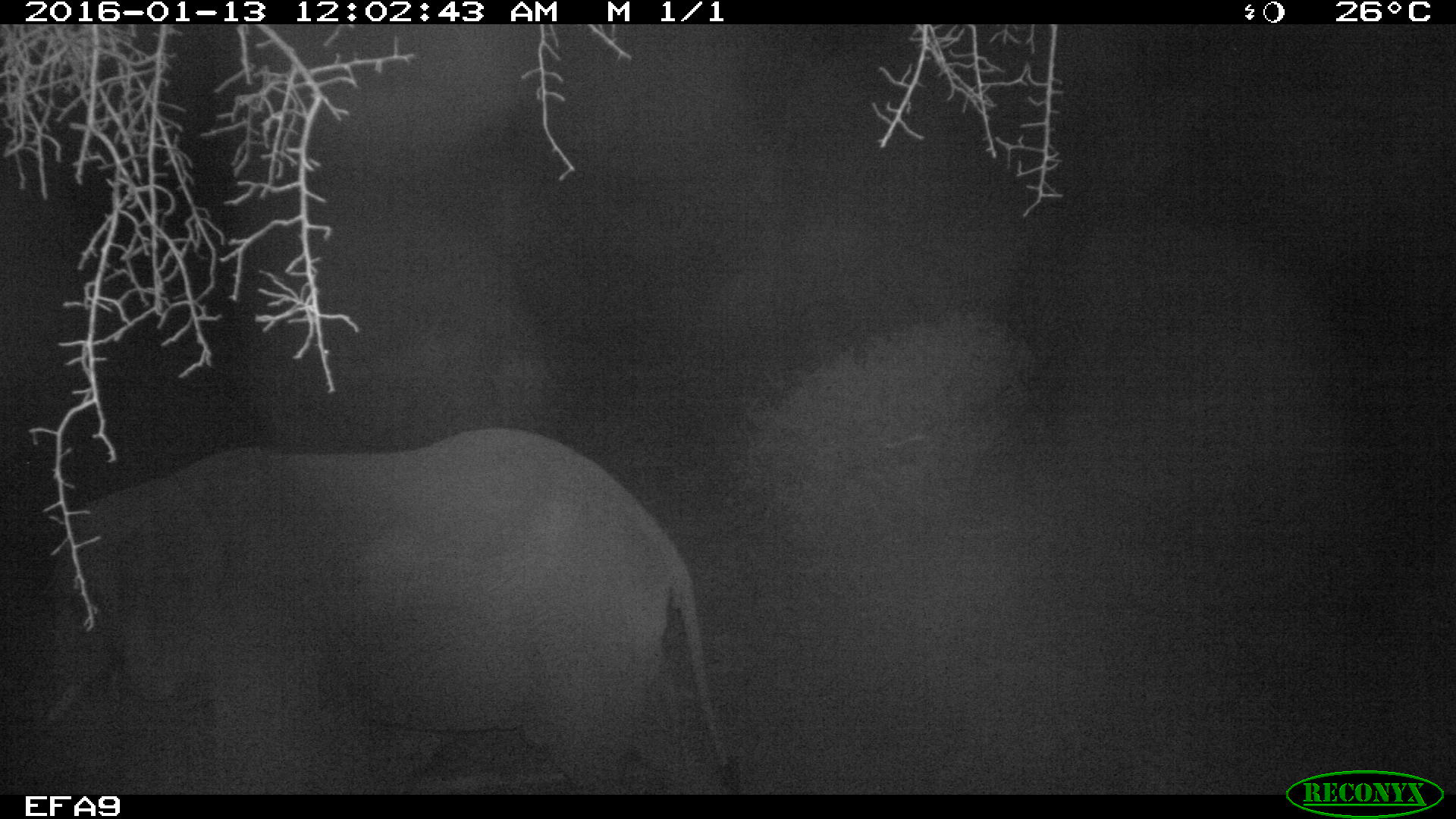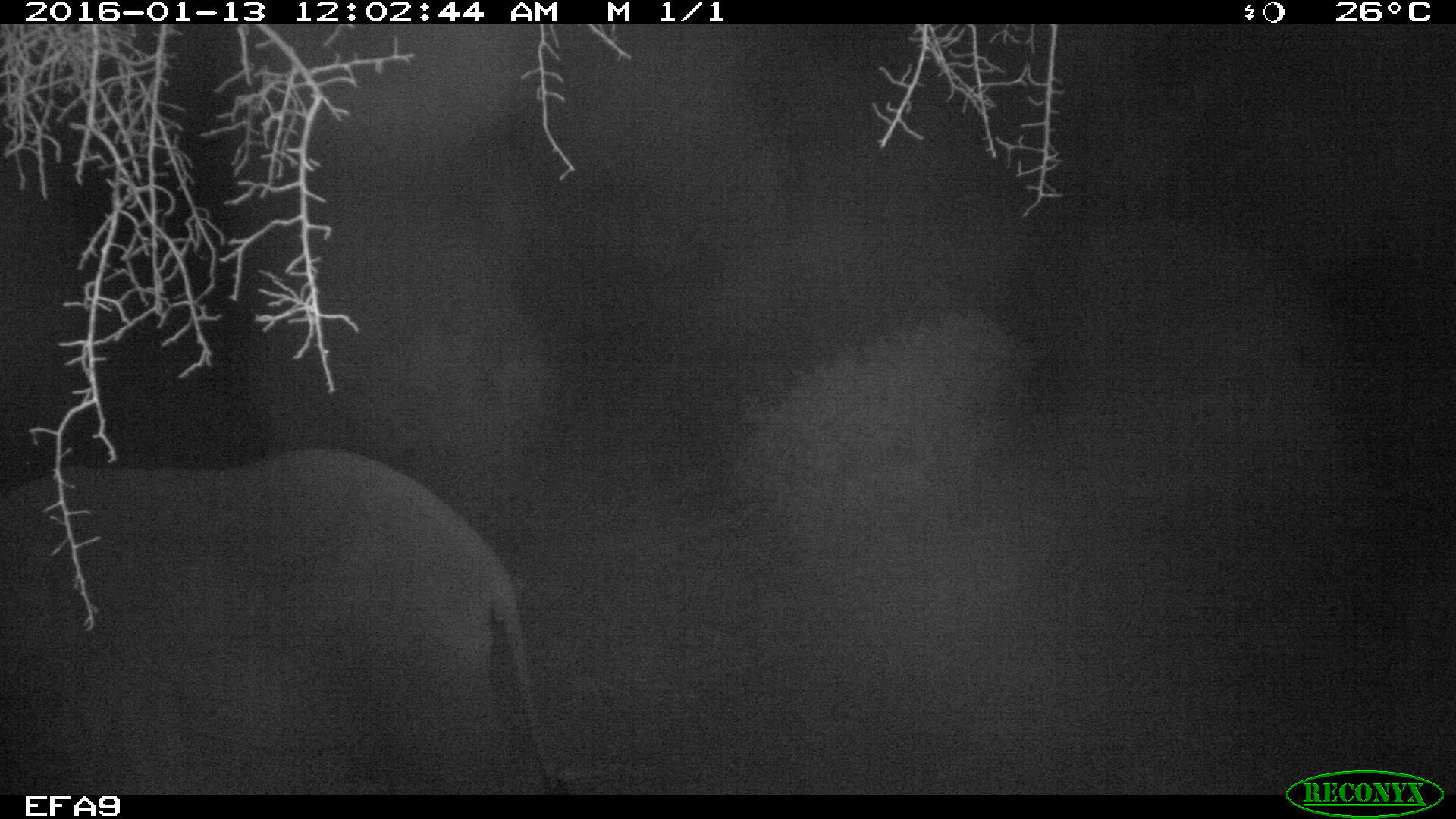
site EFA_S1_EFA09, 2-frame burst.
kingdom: Animalia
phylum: Chordata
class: Mammalia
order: Proboscidea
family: Elephantidae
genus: Loxodonta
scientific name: Loxodonta africana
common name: african bush elephant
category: elephant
Elephant (african bush elephant) (Loxodonta africana), count 1. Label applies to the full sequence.